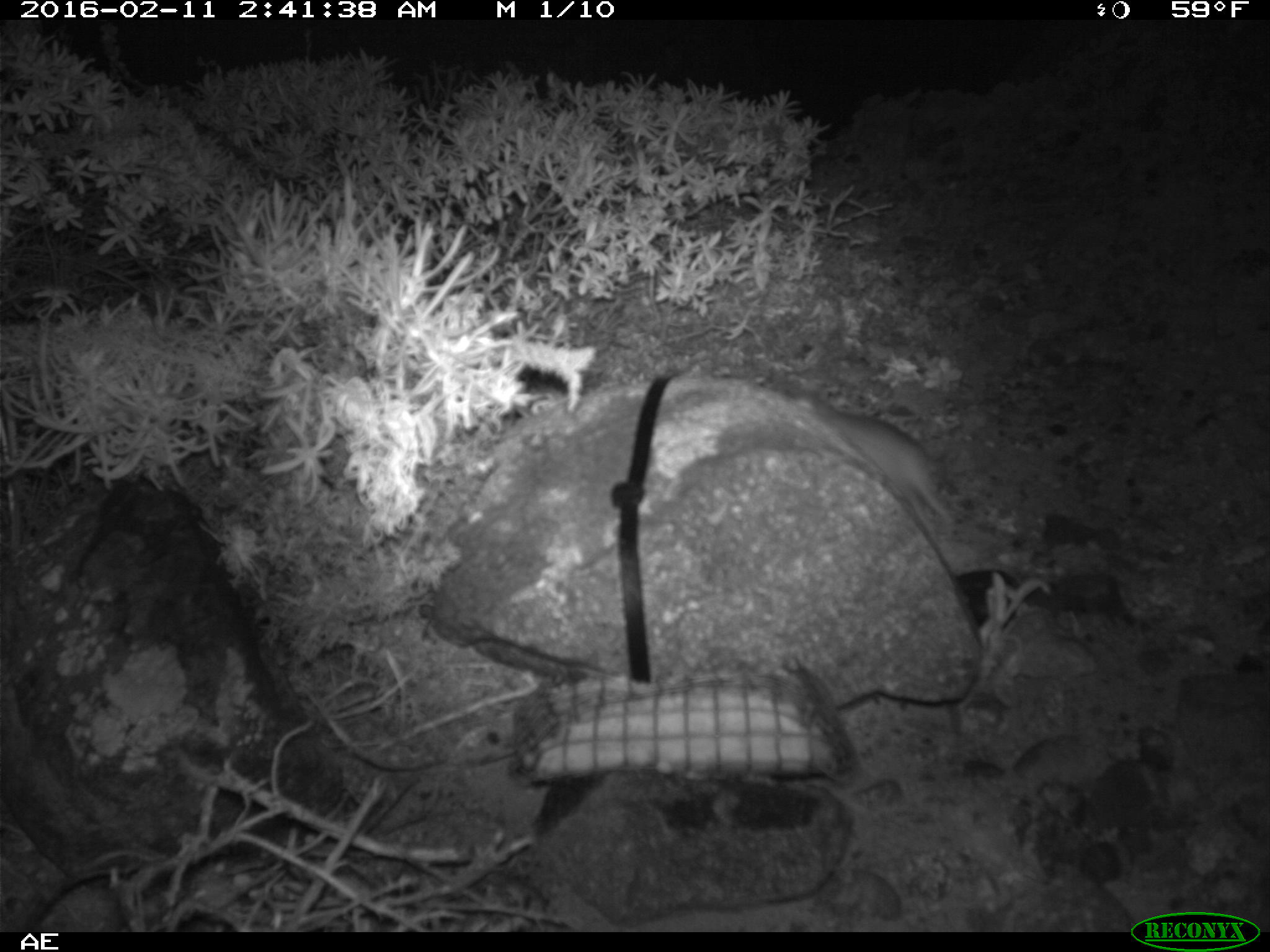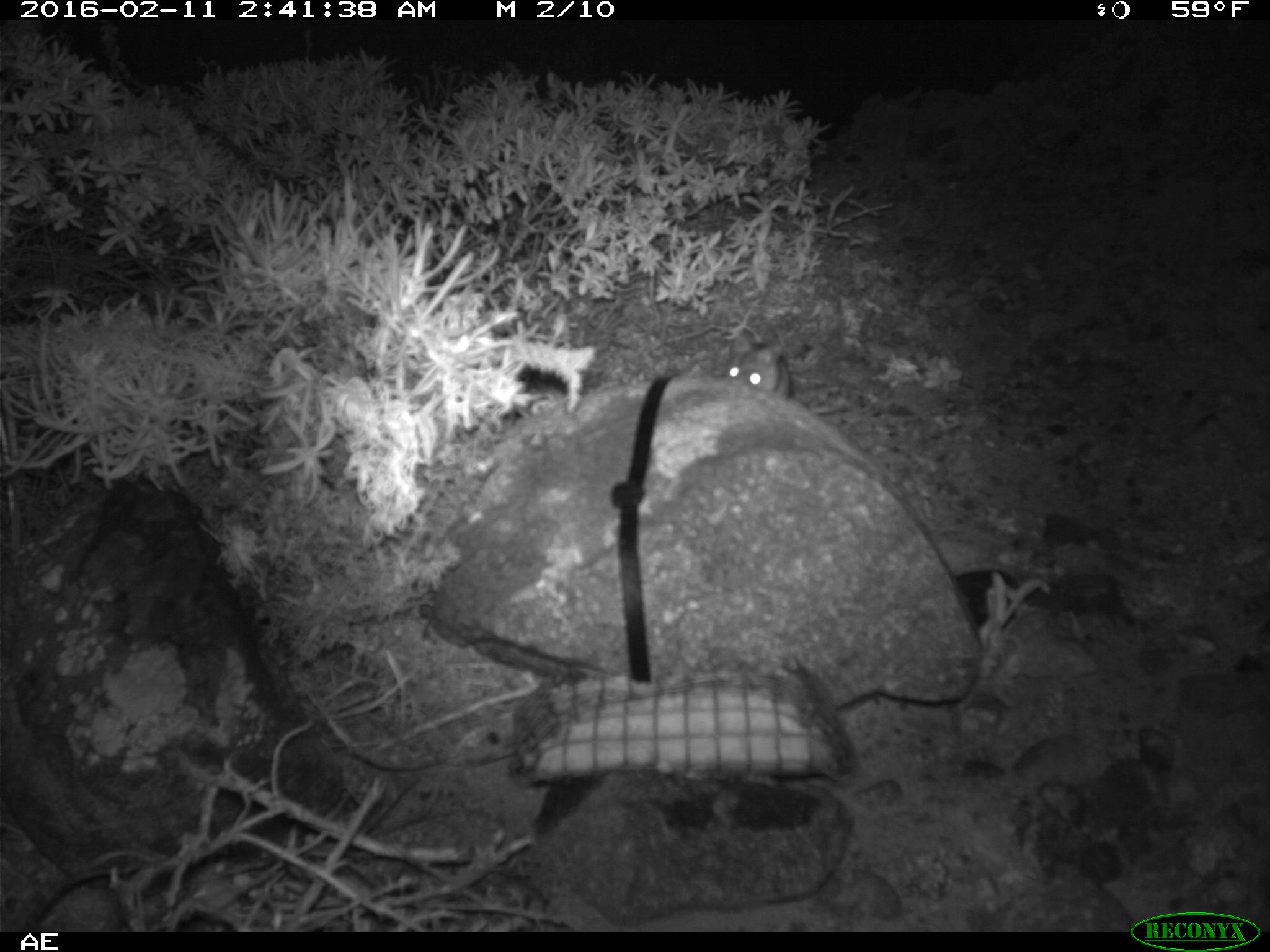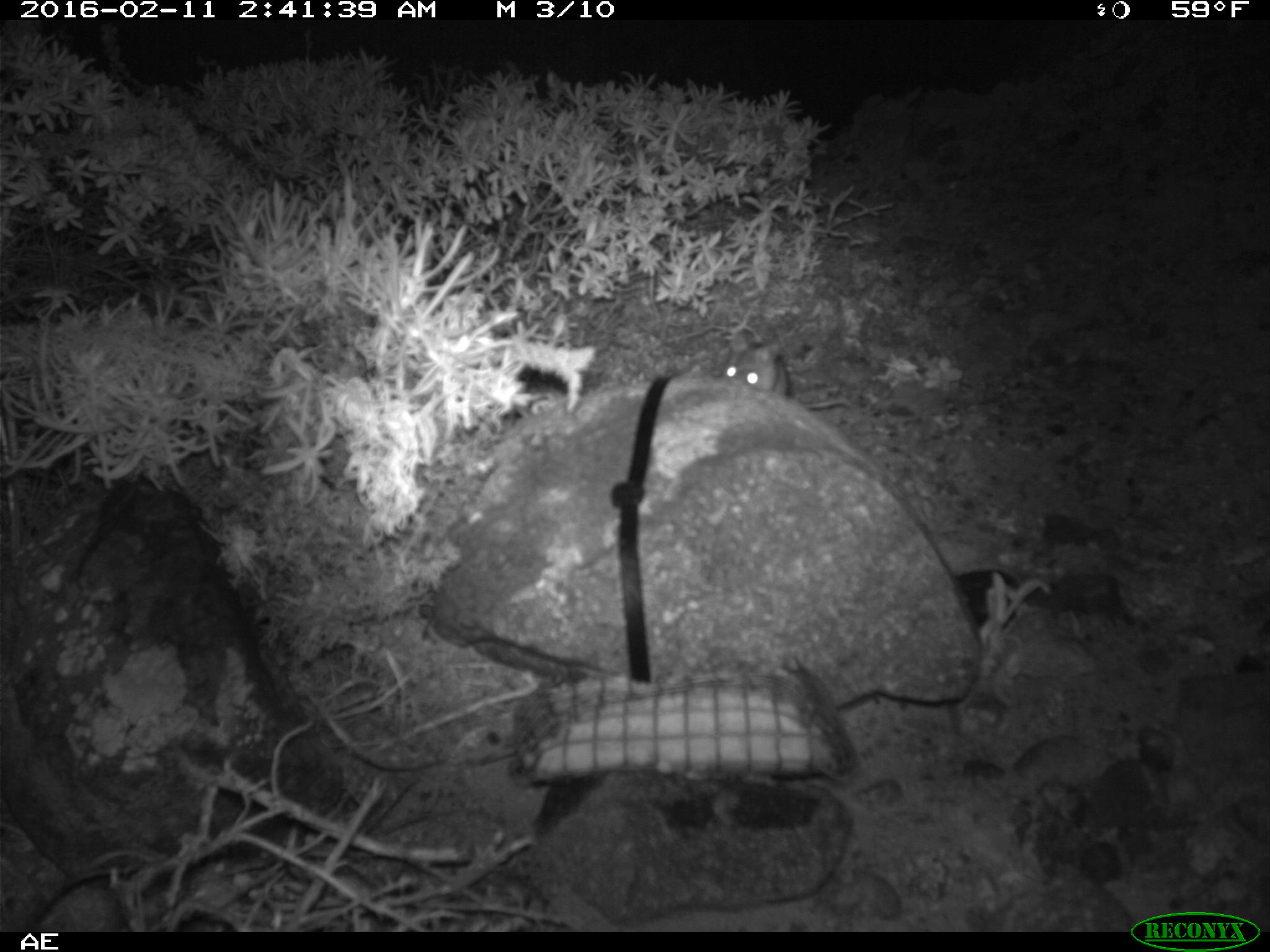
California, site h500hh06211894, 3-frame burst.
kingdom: Animalia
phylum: Chordata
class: Mammalia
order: Rodentia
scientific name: Rodentia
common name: rodent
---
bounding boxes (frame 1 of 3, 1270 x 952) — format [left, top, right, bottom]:
rodent: [789, 389, 957, 539]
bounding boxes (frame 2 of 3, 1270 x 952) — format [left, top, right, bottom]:
rodent: [724, 326, 795, 397]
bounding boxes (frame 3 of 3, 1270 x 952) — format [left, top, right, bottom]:
rodent: [722, 331, 851, 425]